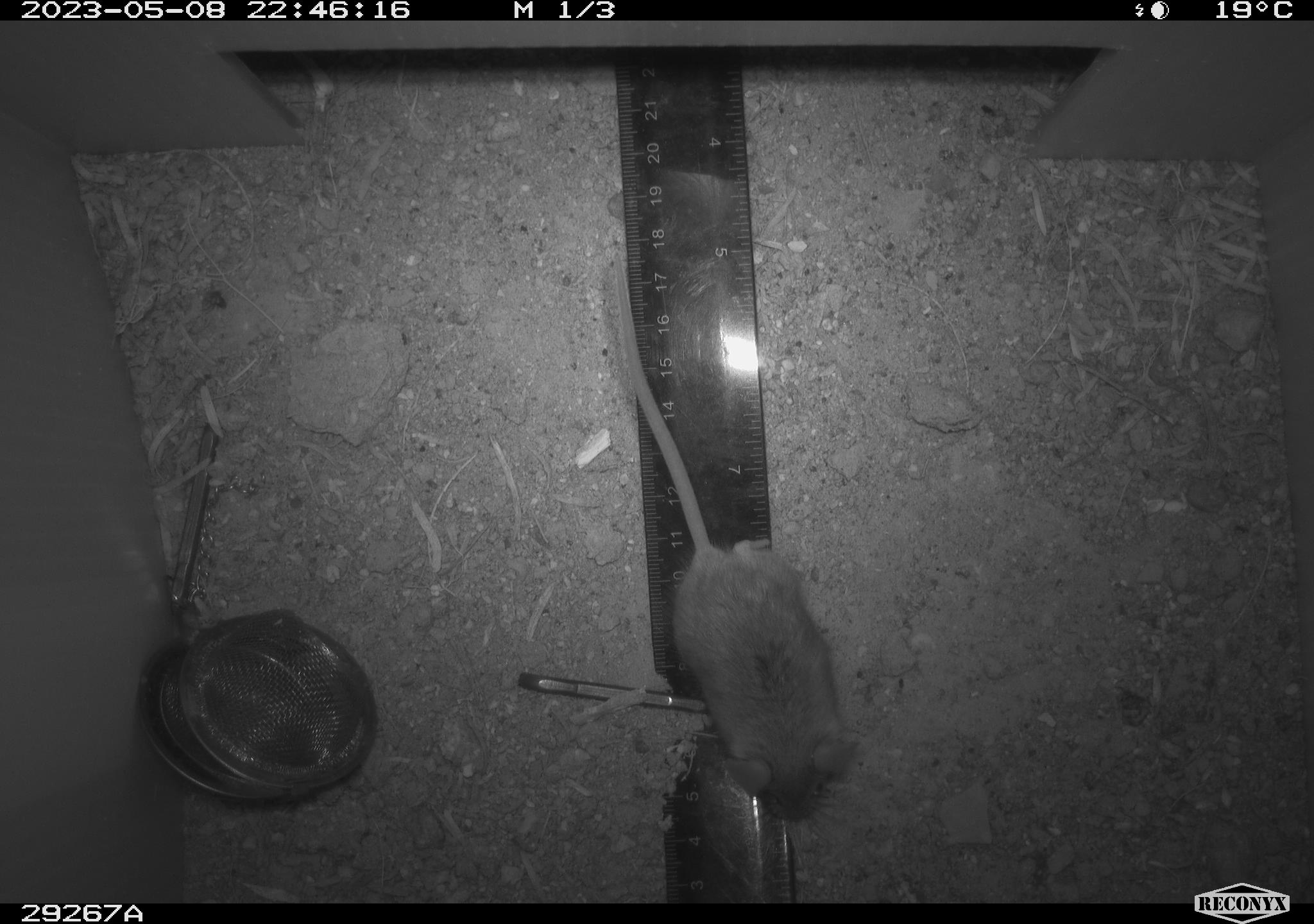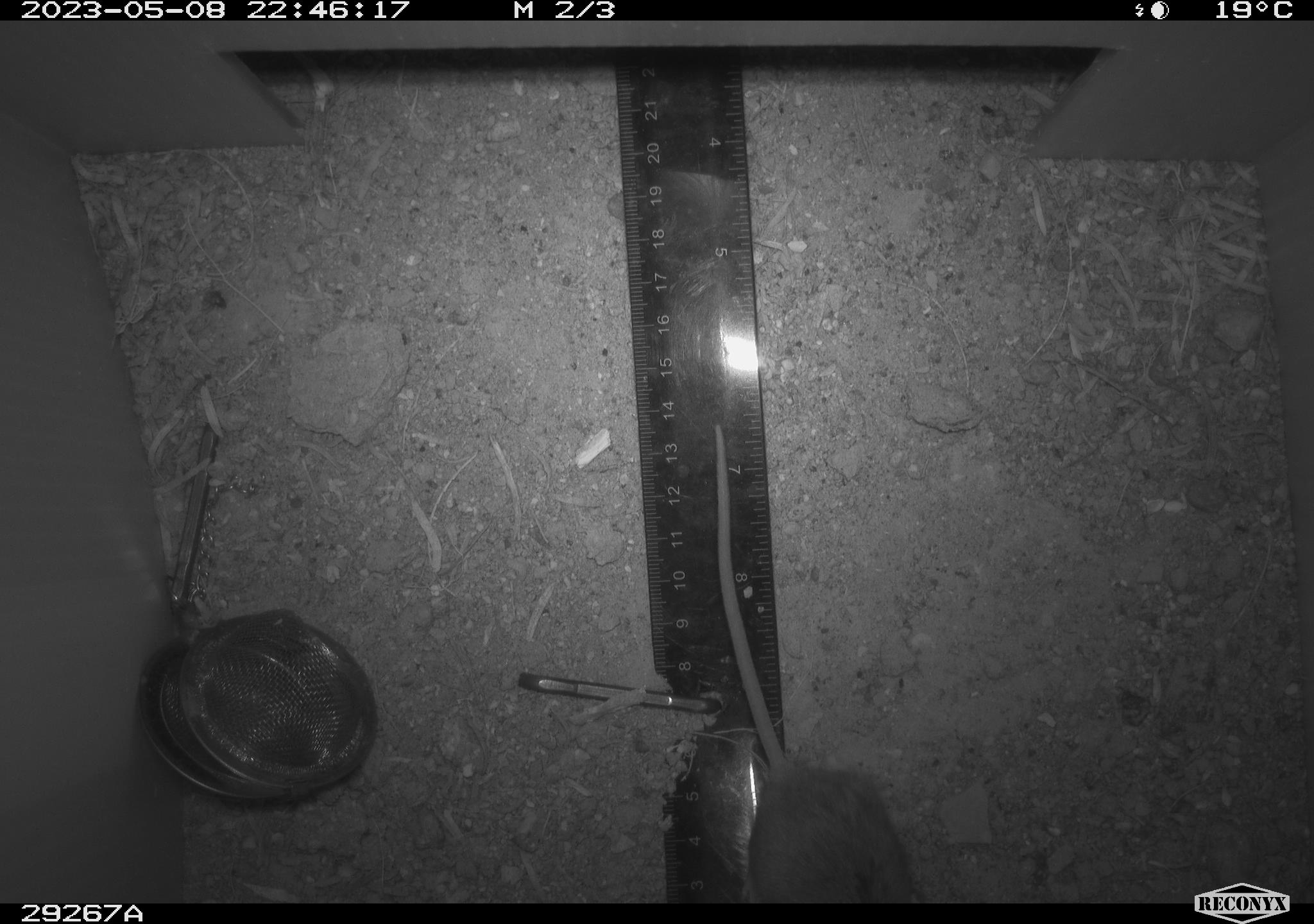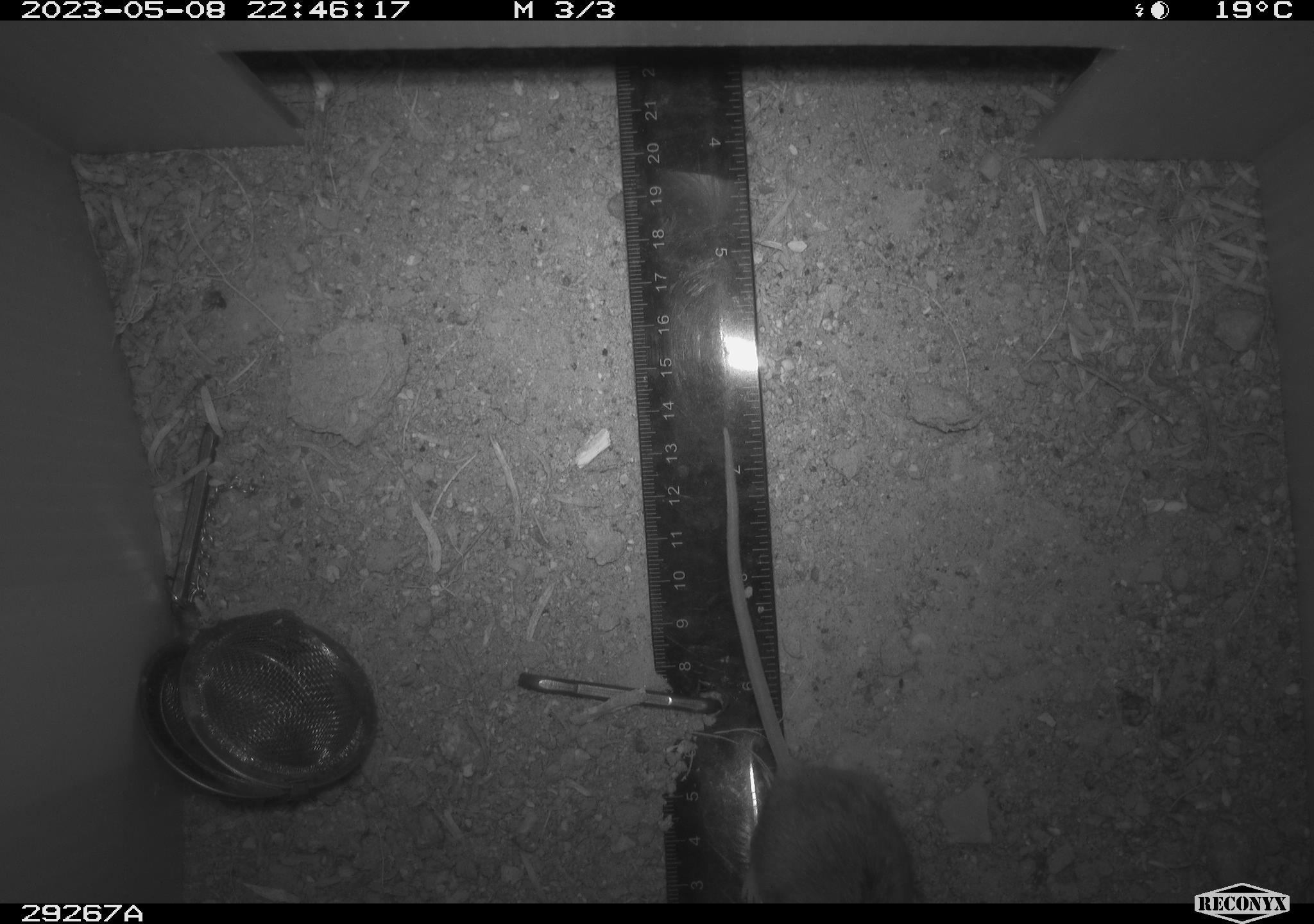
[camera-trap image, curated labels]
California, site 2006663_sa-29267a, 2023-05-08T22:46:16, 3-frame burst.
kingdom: Animalia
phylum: Chordata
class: Mammalia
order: Rodentia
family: Cricetidae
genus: Peromyscus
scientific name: Peromyscus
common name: deer mice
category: peromyscus species